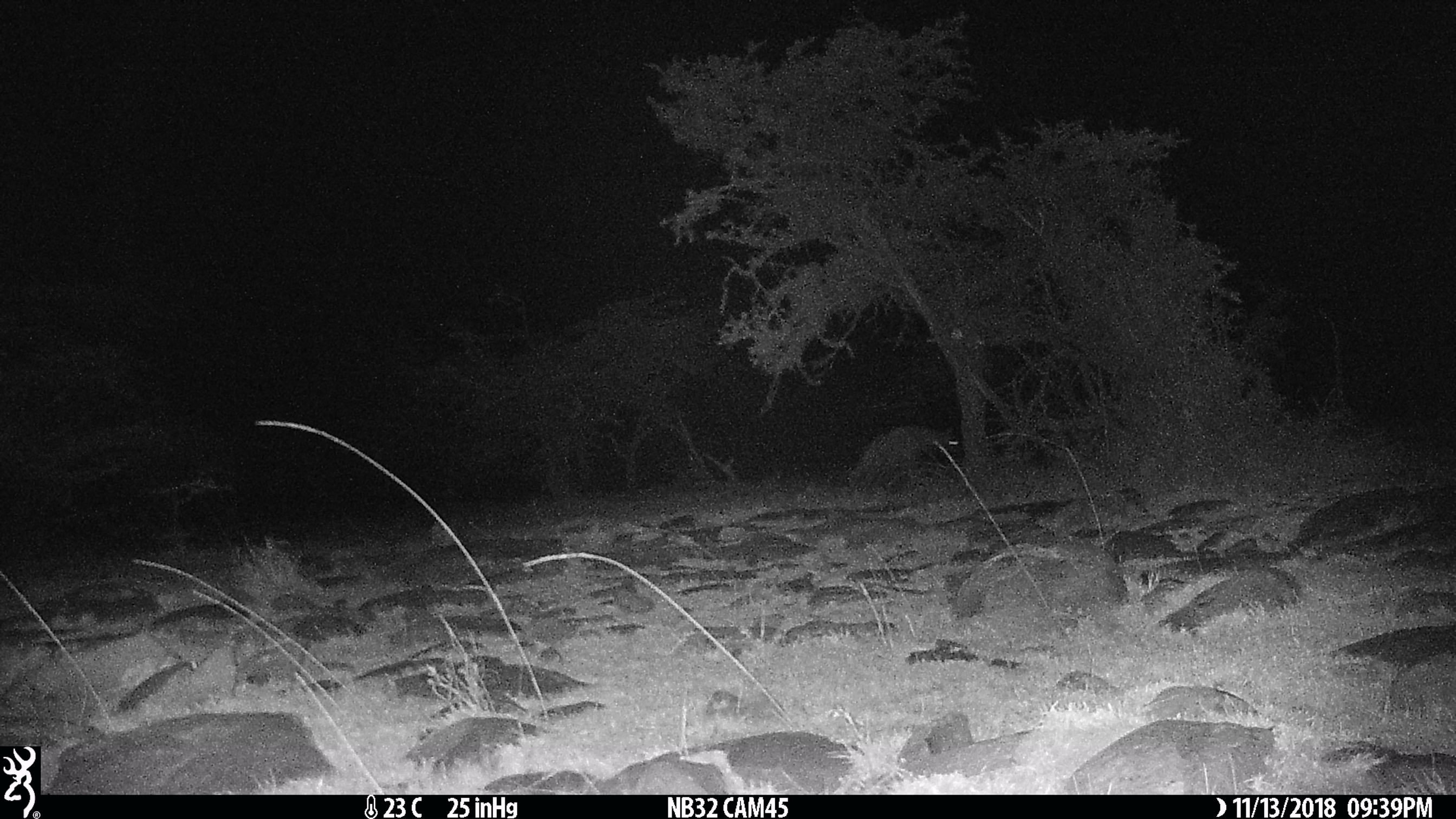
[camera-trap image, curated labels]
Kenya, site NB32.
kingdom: Animalia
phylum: Chordata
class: Mammalia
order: Carnivora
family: Hyaenidae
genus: Crocuta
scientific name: Crocuta crocuta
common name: spotted hyena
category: hyena spotted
Hyena spotted (spotted hyena) (Crocuta crocuta).